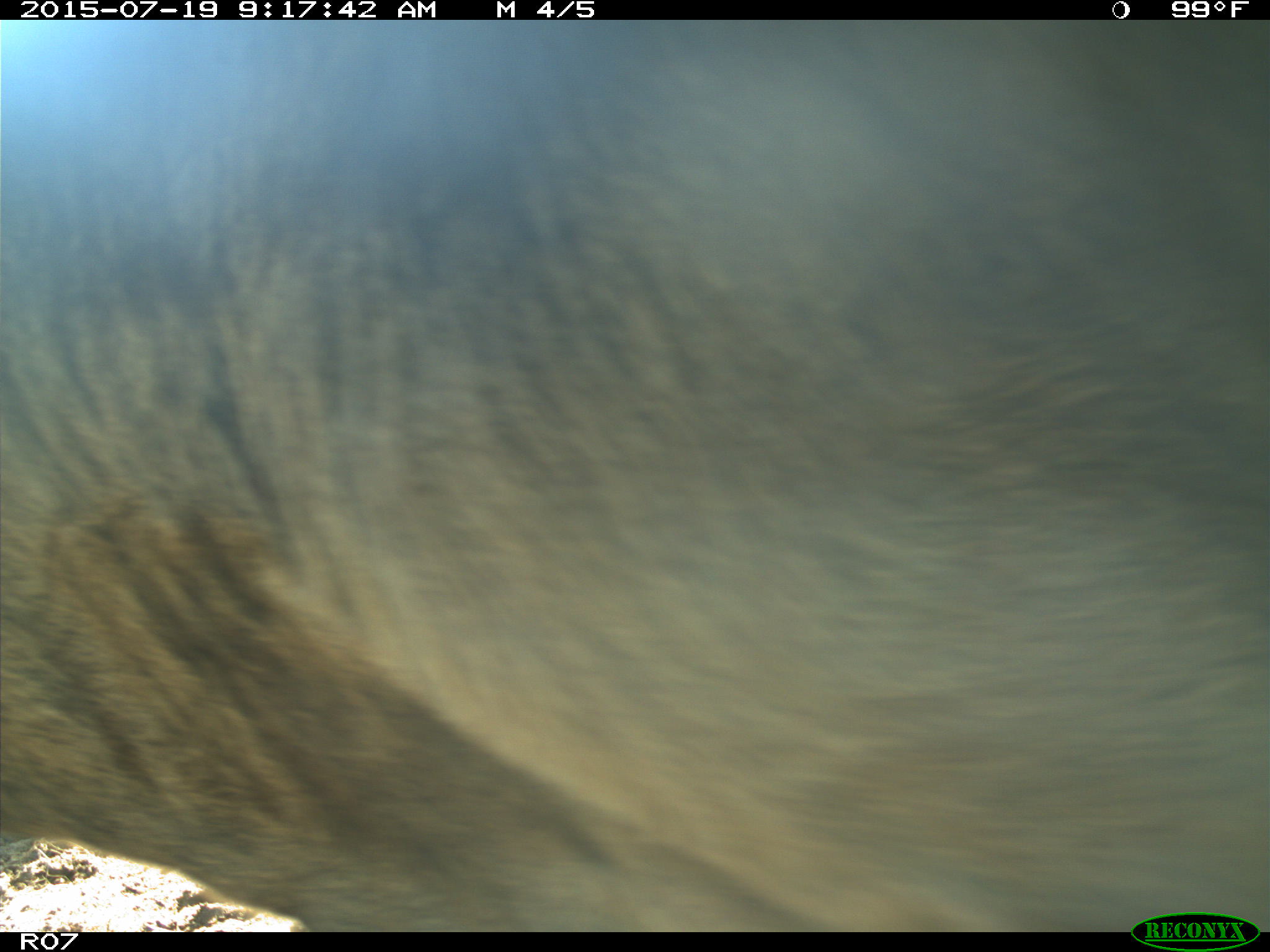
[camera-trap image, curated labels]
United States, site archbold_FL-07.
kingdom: Animalia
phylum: Chordata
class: Mammalia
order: Artiodactyla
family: Bovidae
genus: Bos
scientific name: Bos taurus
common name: domestic cow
Bos taurus (domestic cow).